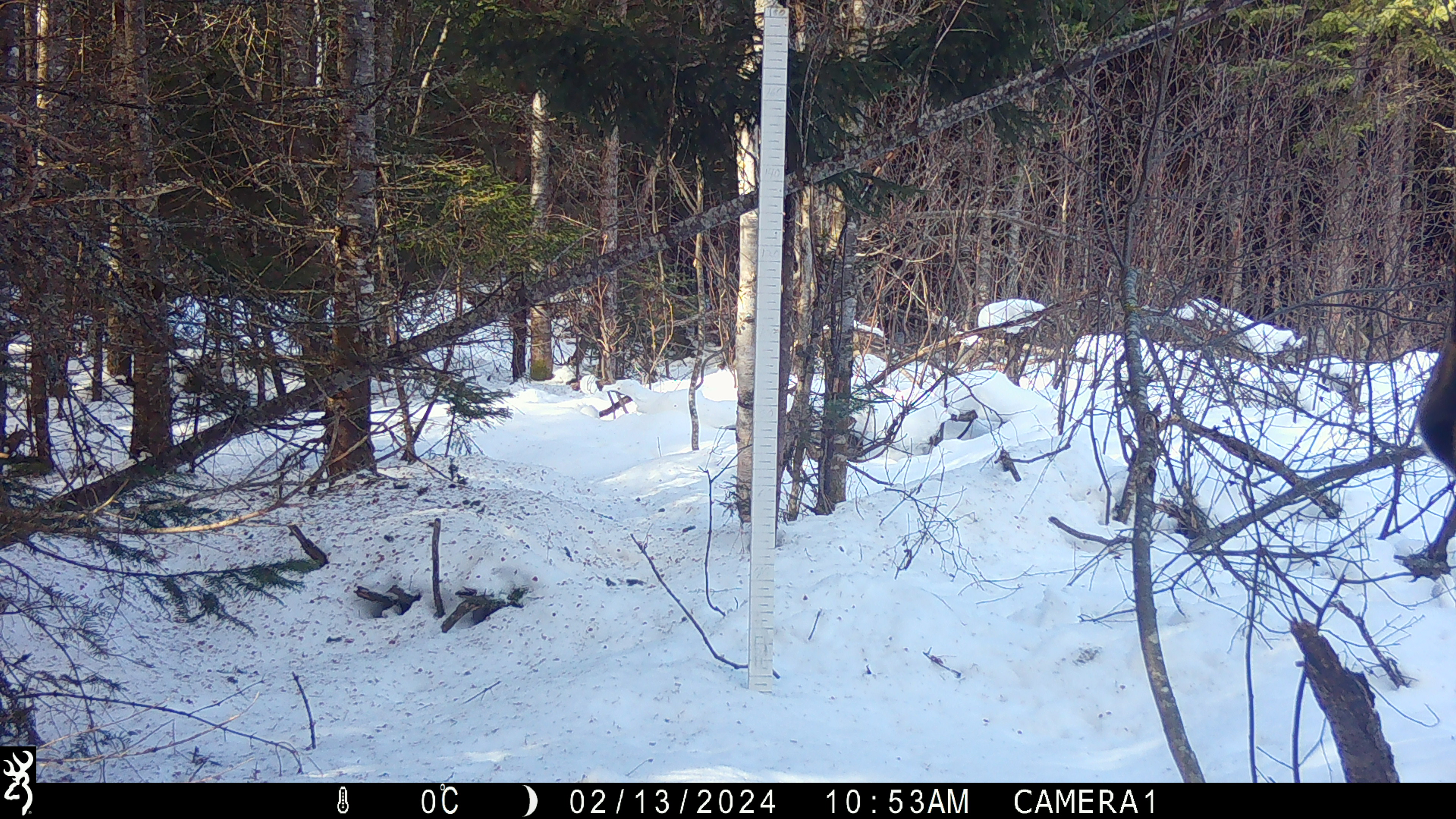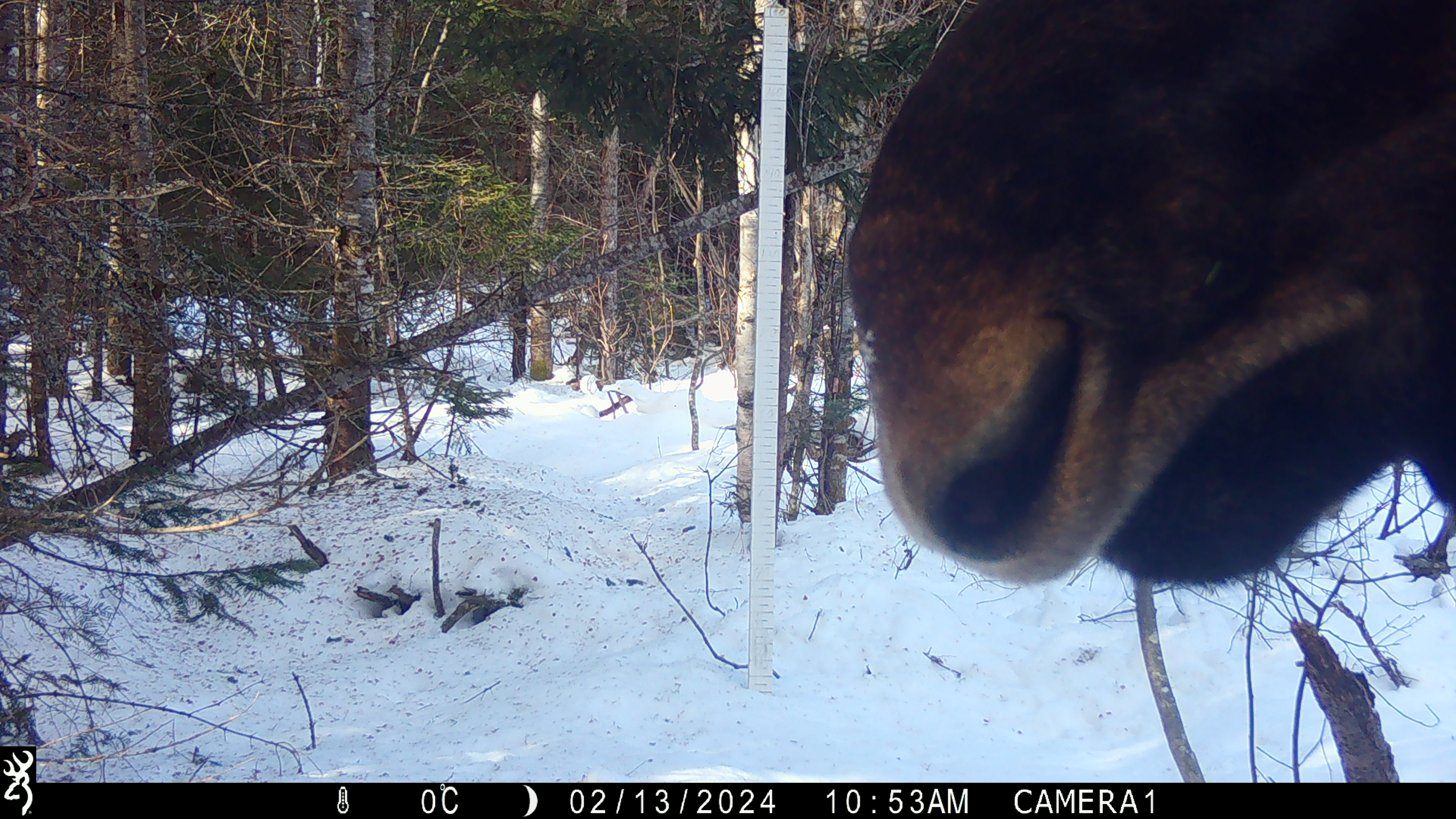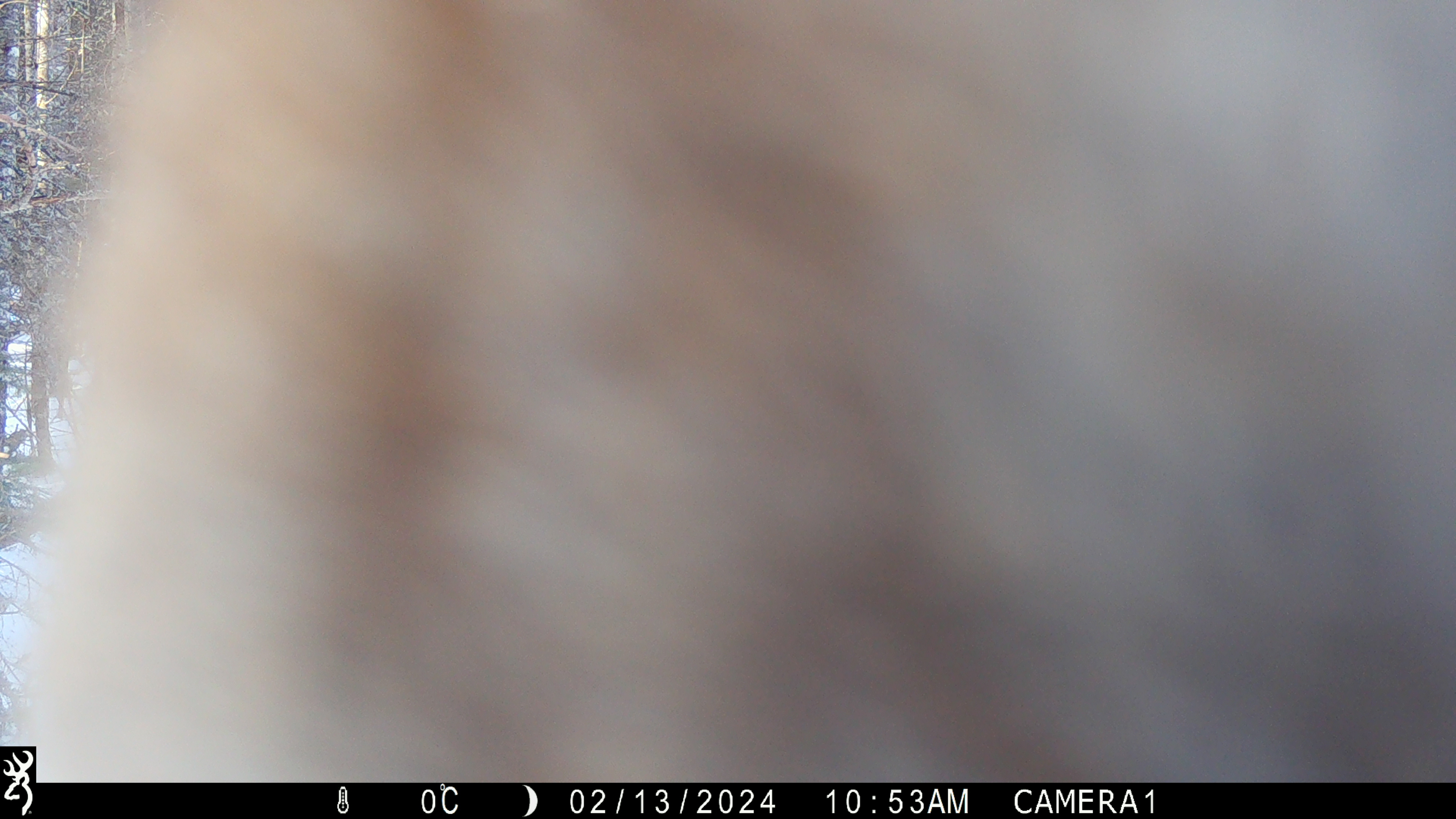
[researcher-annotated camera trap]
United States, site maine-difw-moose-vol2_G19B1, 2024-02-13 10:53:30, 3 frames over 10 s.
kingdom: Animalia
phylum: Chordata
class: Mammalia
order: Artiodactyla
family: Cervidae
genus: Alces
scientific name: Alces alces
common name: moose